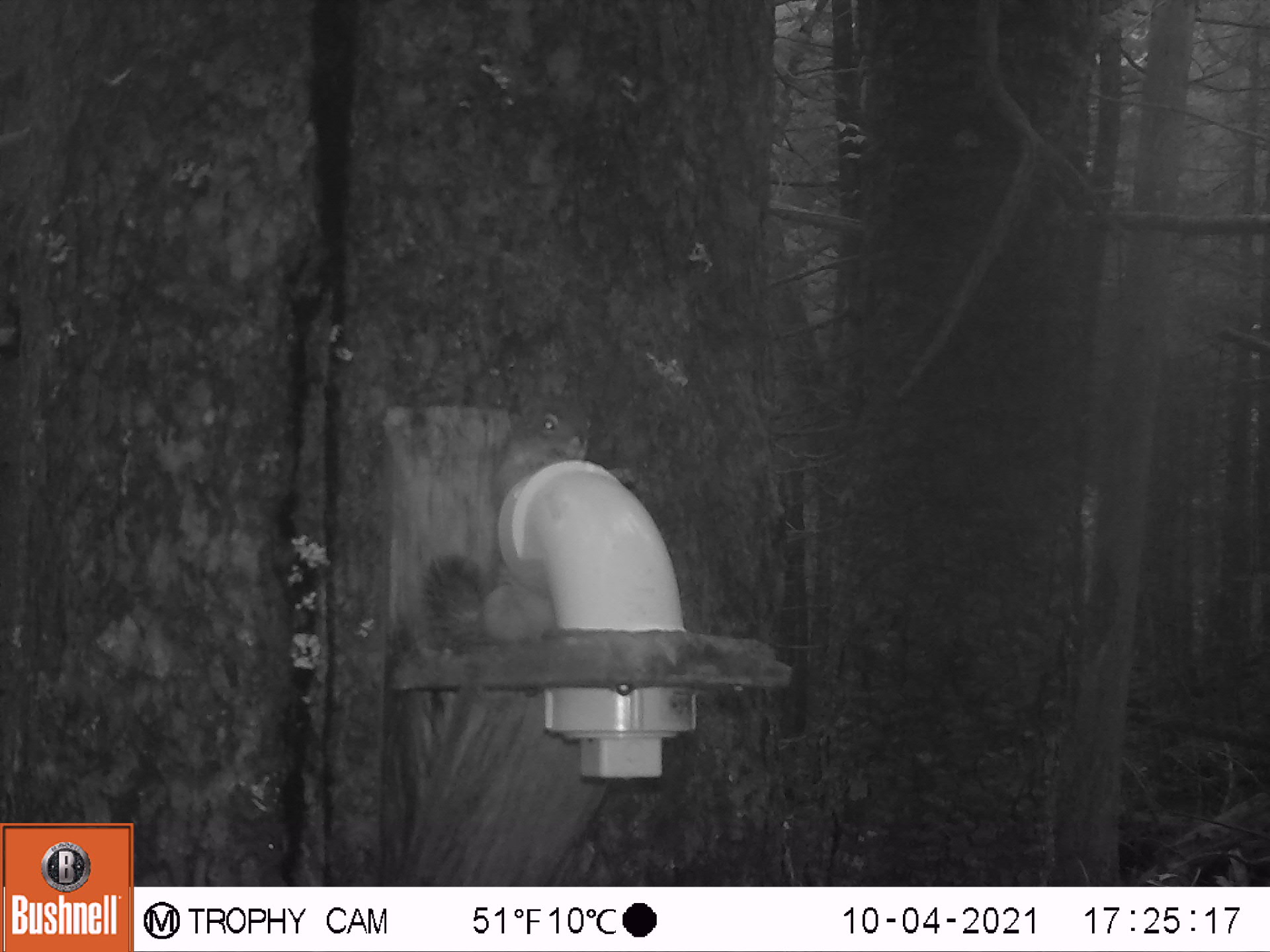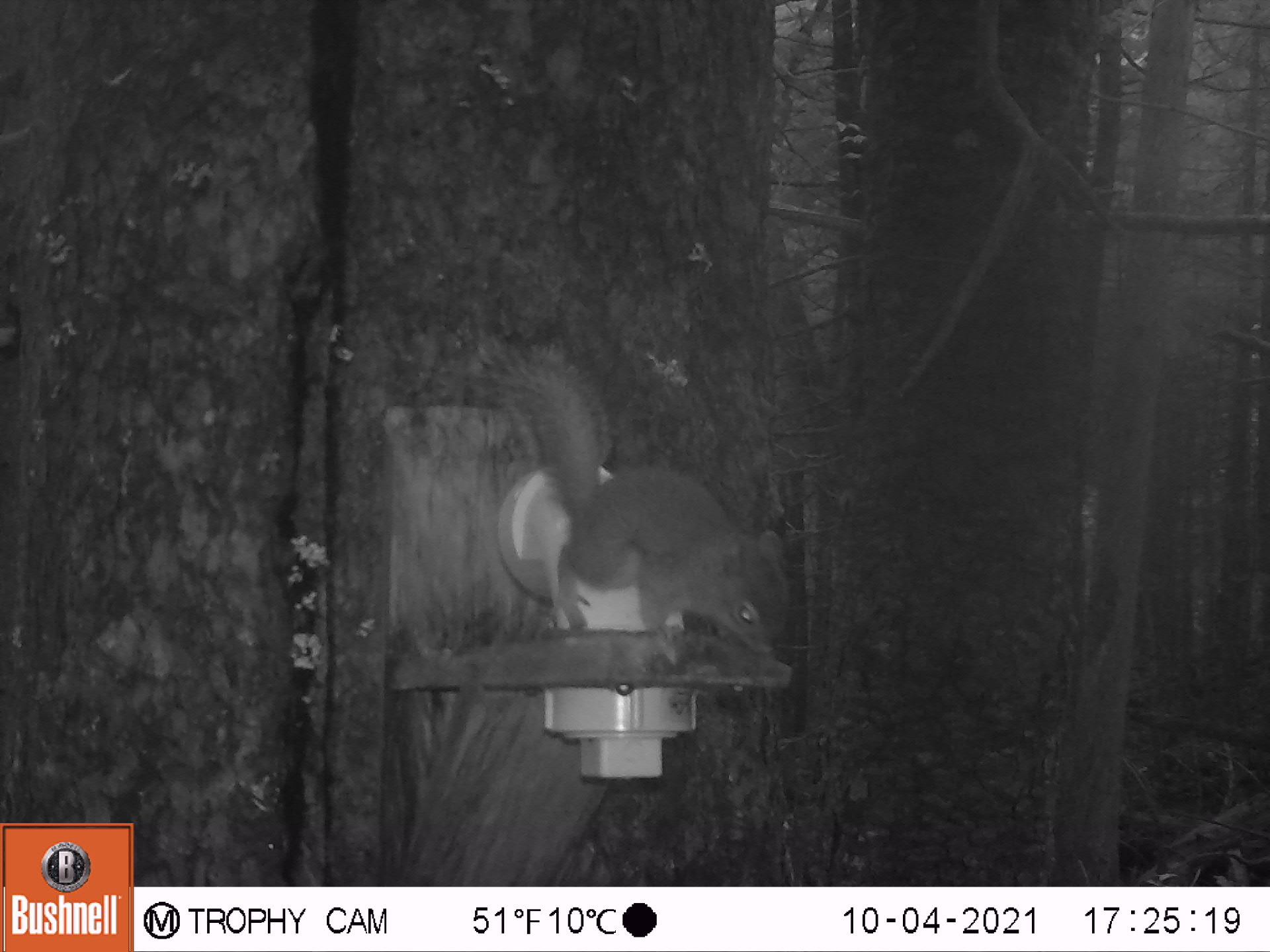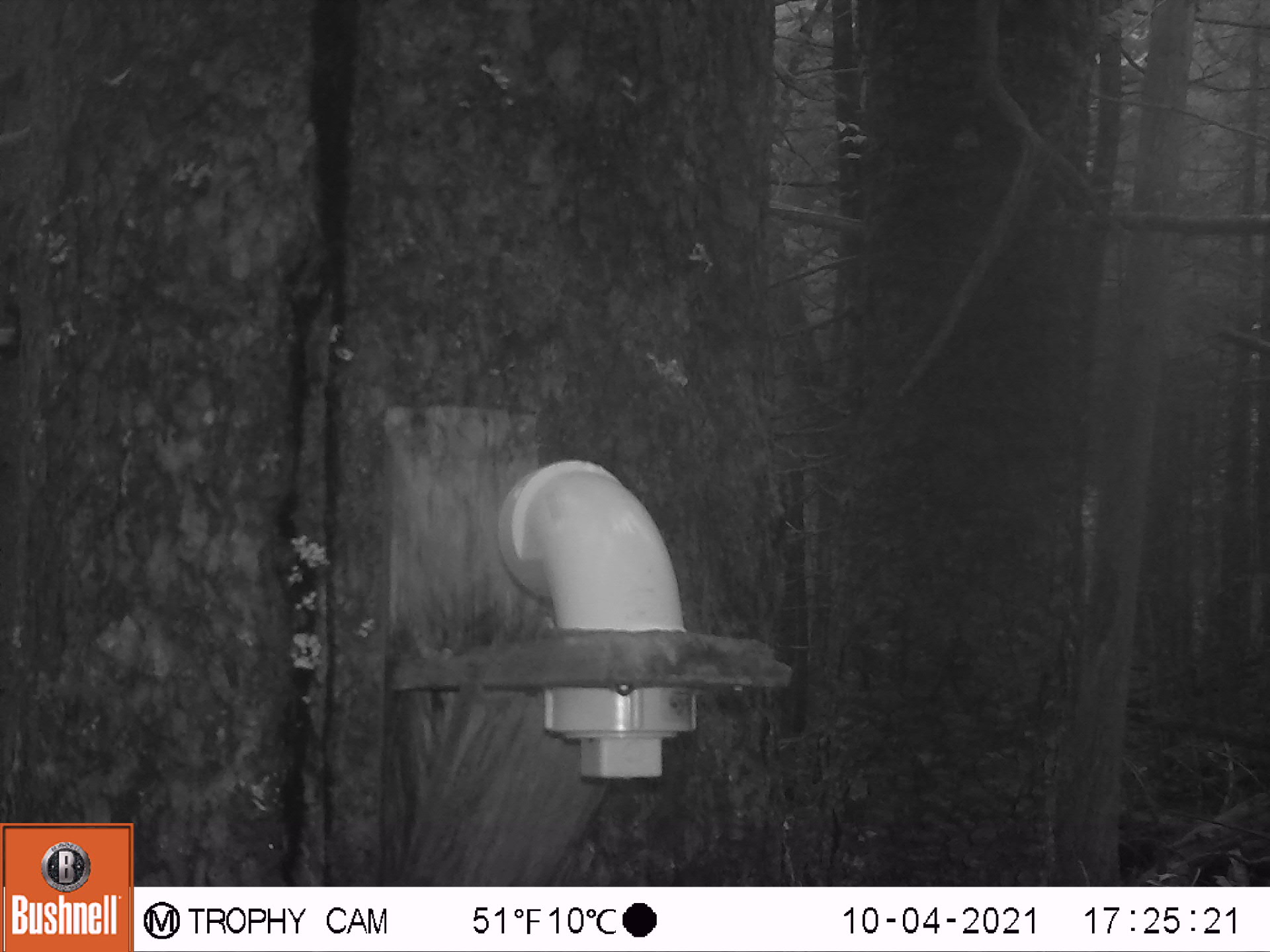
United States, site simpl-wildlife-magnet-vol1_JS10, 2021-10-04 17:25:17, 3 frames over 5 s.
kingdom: Animalia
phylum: Chordata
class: Mammalia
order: Rodentia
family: Sciuridae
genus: Tamiasciurus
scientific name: Tamiasciurus hudsonicus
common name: red squirrel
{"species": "red squirrel (Tamiasciurus hudsonicus)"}